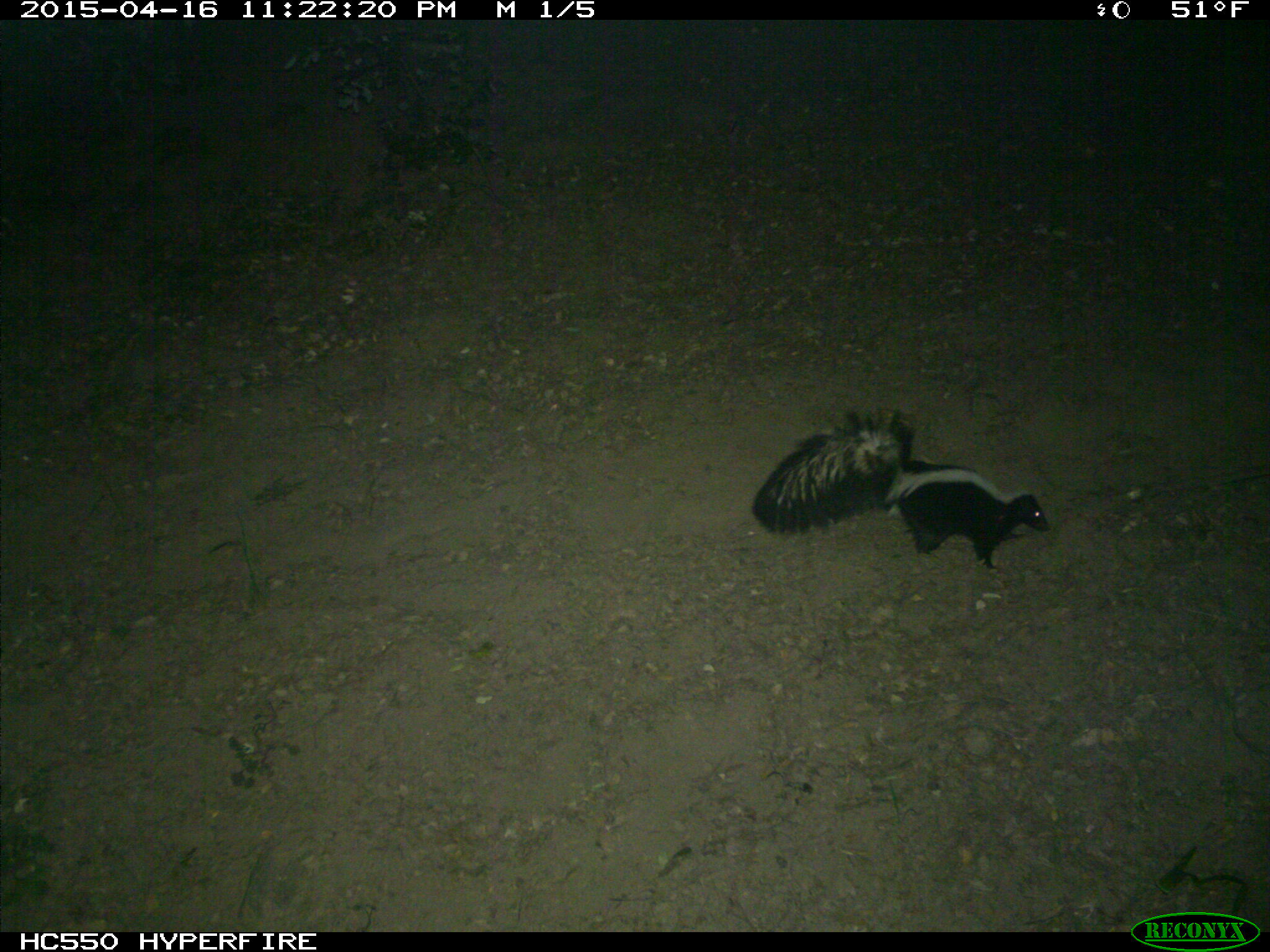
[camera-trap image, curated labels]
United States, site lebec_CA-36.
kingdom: Animalia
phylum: Chordata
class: Mammalia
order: Carnivora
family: Mephitidae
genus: Mephitis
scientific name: Mephitis mephitis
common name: striped skunk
Mephitis mephitis (striped skunk).